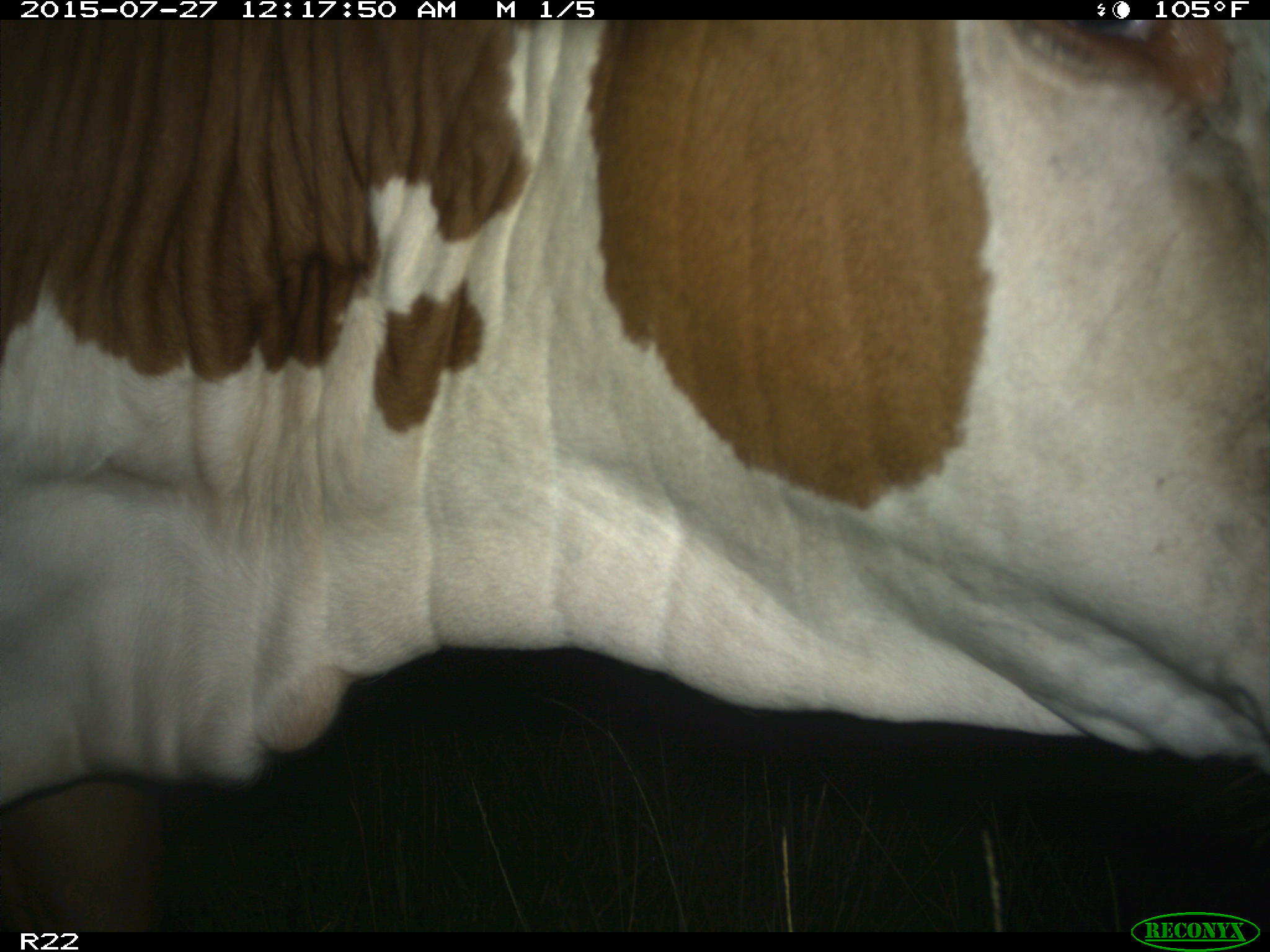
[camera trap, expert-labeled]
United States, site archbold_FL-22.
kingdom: Animalia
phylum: Chordata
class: Mammalia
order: Artiodactyla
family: Bovidae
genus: Bos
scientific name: Bos taurus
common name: domestic cow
Bos taurus (domestic cow).